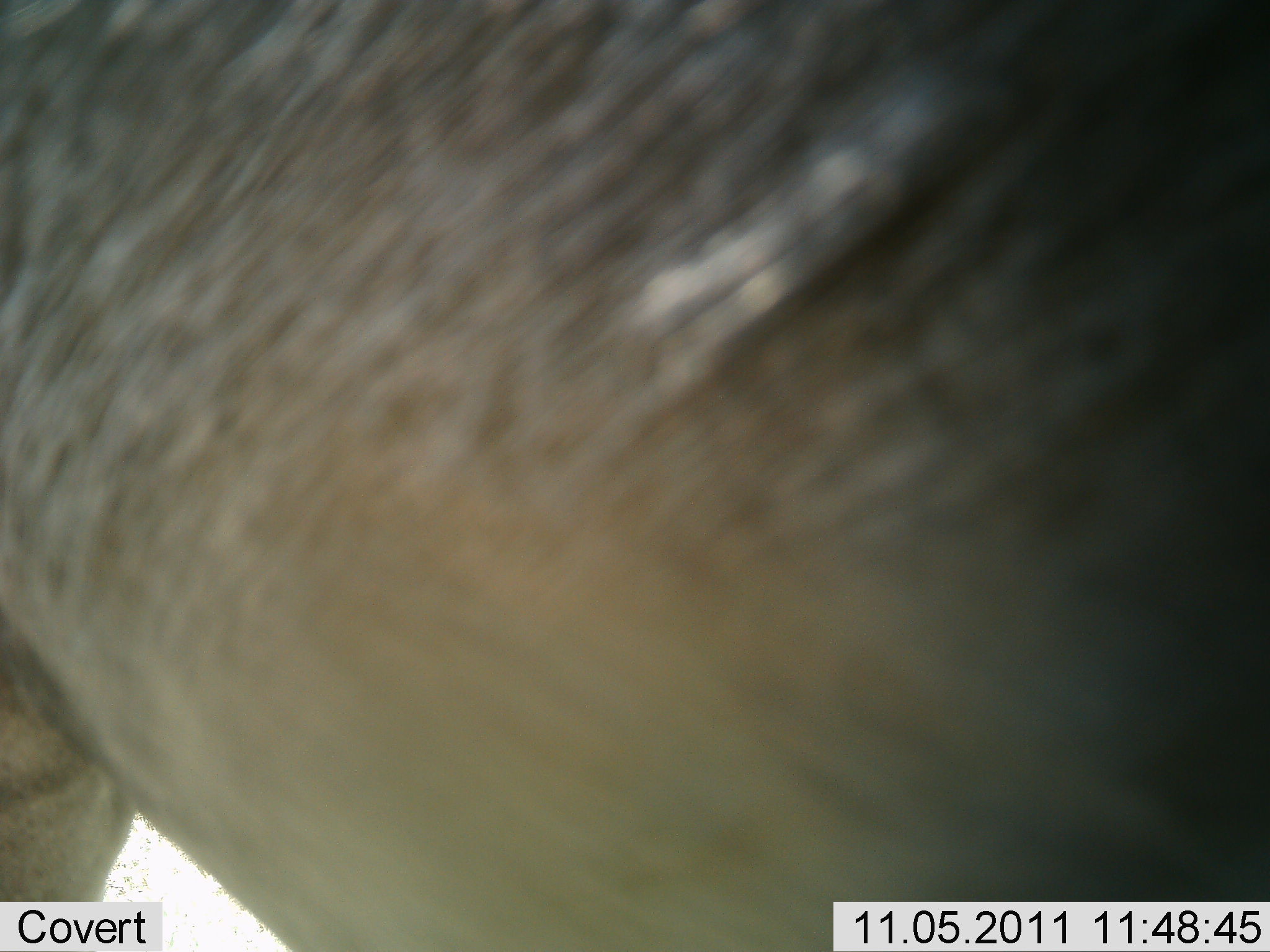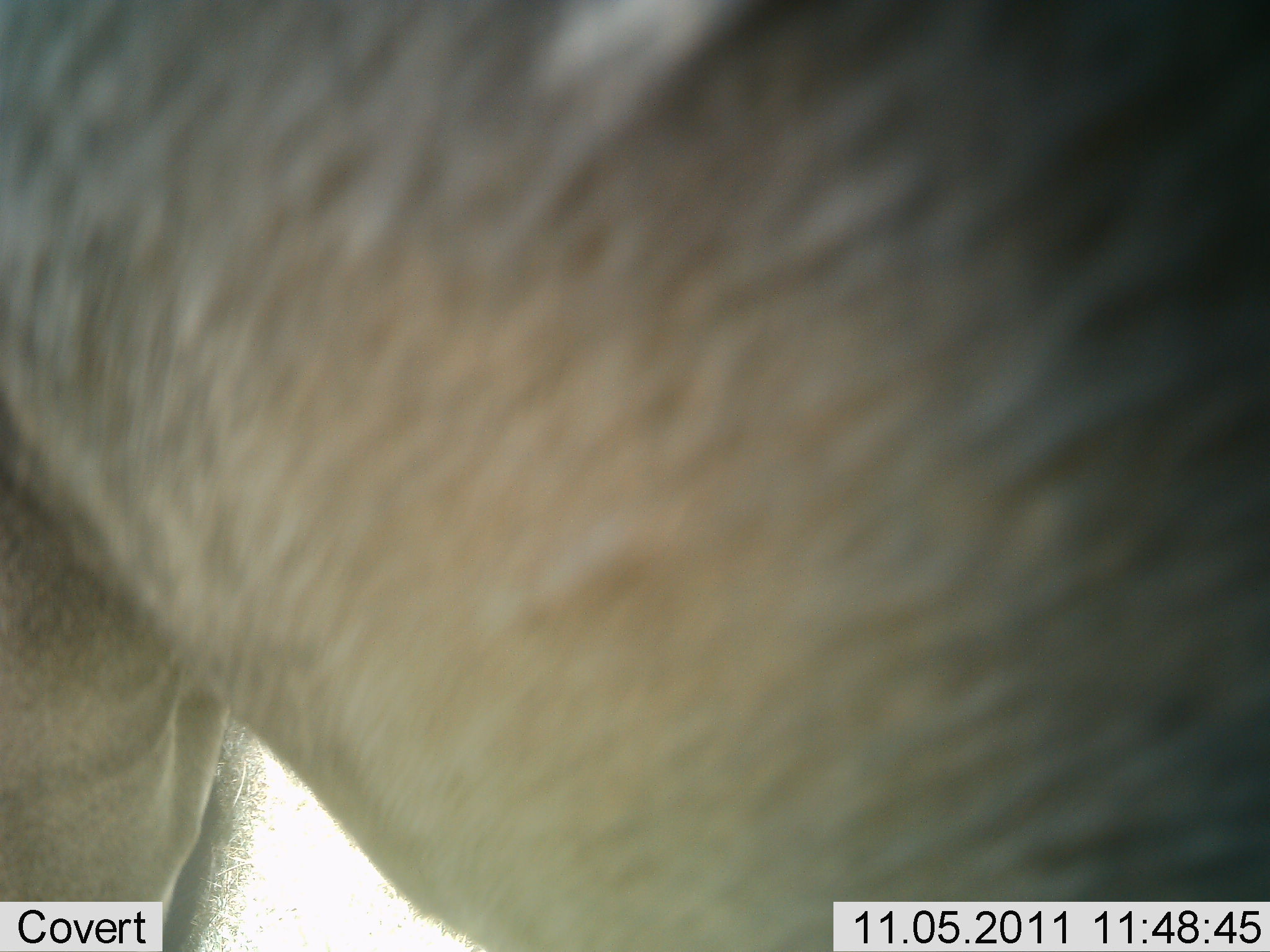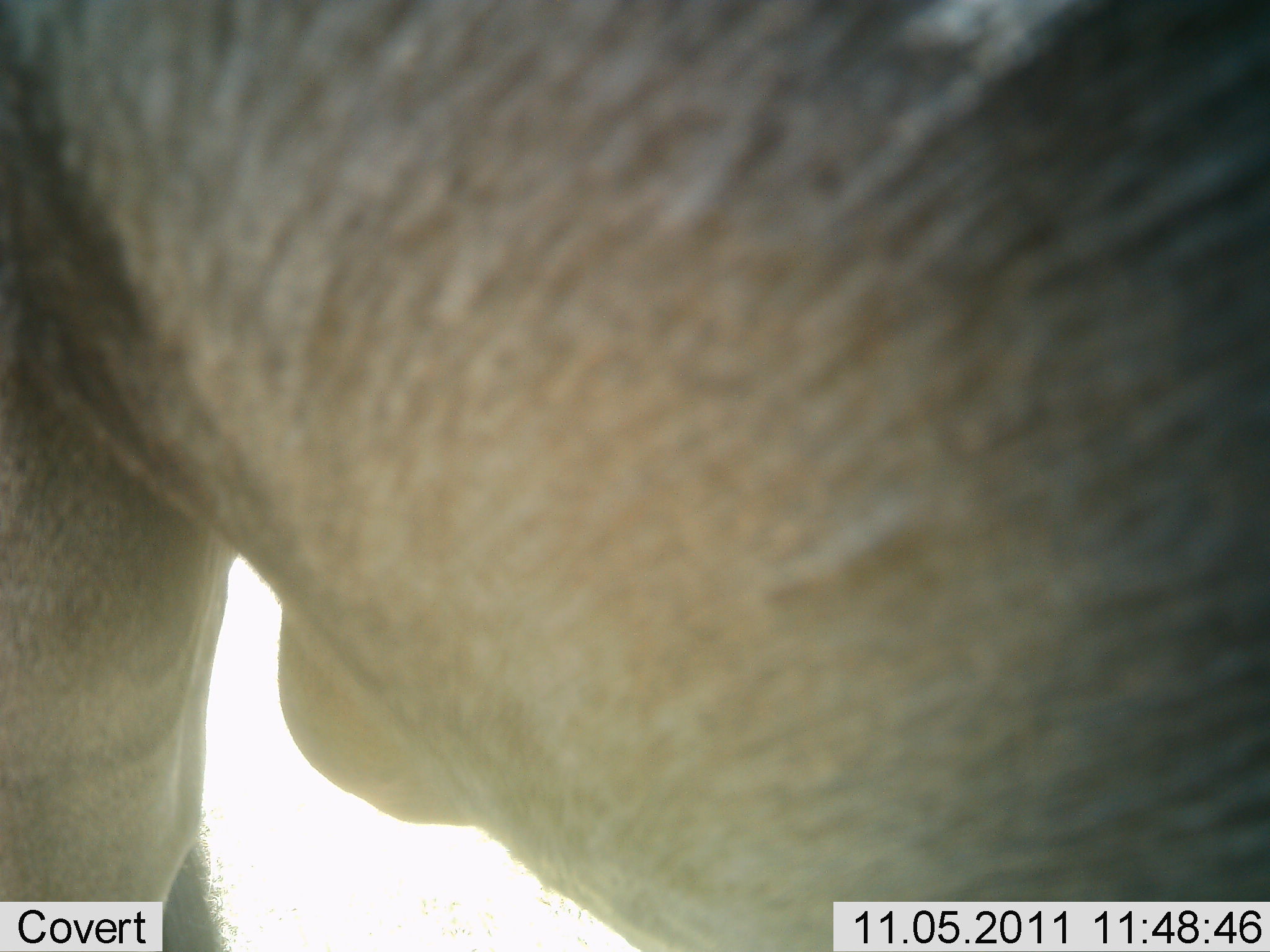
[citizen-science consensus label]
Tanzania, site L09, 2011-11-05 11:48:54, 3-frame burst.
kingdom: Animalia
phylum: Chordata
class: Mammalia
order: Proboscidea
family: Elephantidae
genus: Loxodonta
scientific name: Loxodonta africana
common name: african bush elephant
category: elephant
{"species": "elephant (african bush elephant) (Loxodonta africana)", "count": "1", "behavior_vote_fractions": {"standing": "56%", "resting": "0%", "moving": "44%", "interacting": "11%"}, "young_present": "0%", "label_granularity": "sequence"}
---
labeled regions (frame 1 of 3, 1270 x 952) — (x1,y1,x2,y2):
animal: (1,1,1270,952)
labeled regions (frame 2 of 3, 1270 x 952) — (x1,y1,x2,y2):
animal: (0,1,1270,951)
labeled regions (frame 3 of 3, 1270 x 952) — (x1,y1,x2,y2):
animal: (1,0,1268,952)